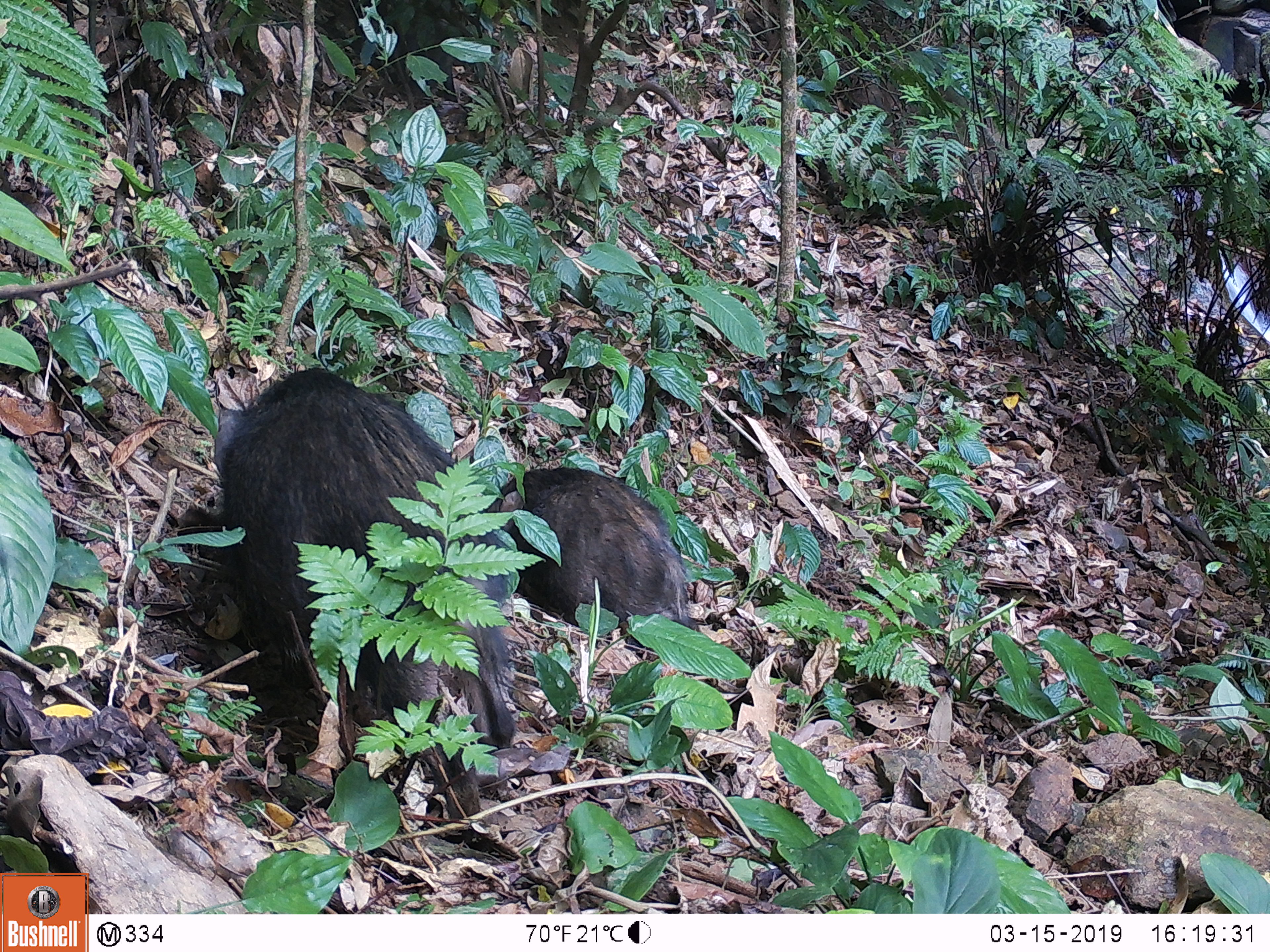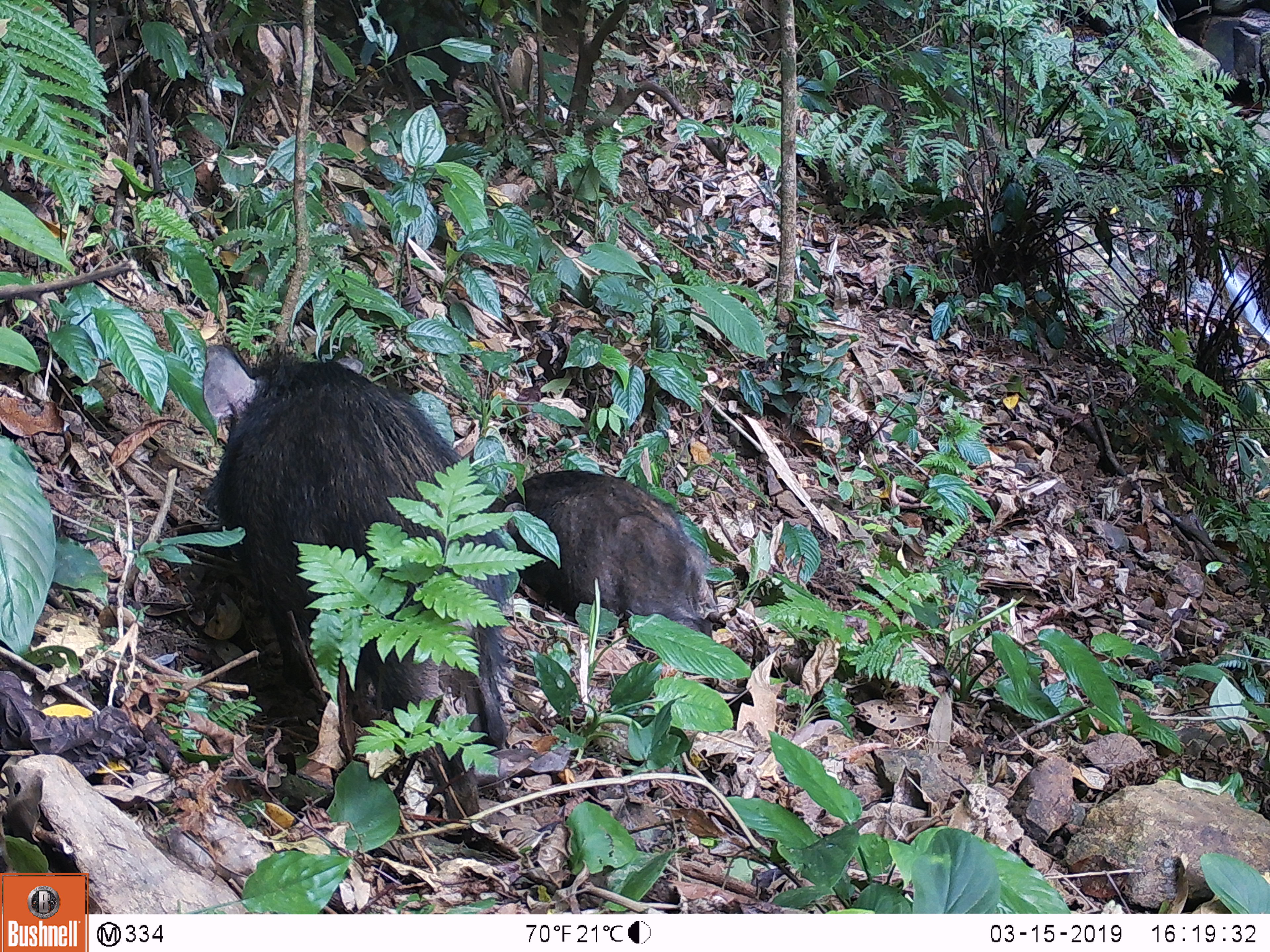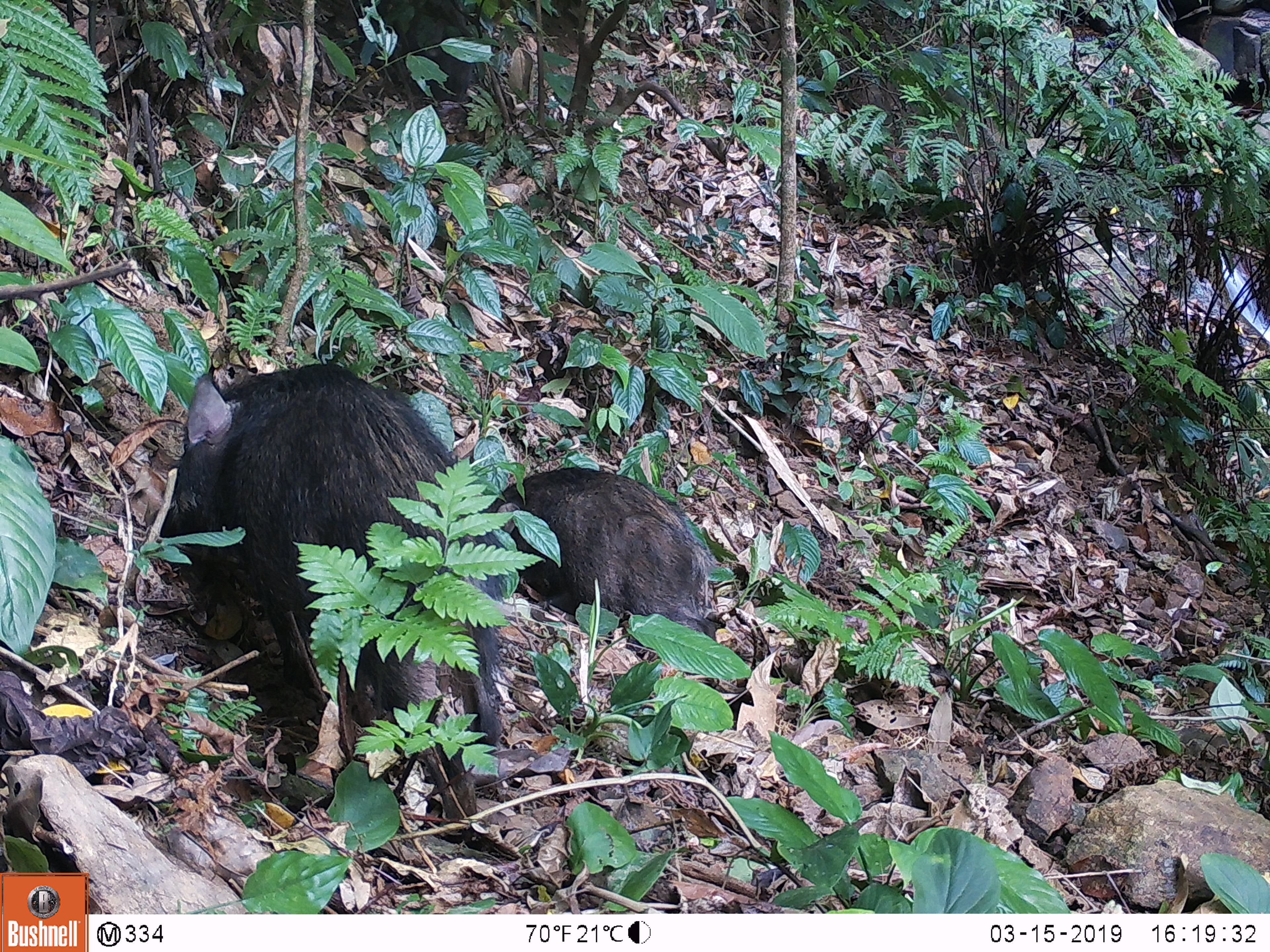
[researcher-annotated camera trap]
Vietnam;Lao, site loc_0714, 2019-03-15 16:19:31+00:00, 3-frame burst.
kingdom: Animalia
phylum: Chordata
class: Mammalia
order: Artiodactyla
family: Suidae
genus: Sus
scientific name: Sus scrofa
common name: eurasian wild pig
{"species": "eurasian wild pig (Sus scrofa)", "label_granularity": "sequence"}